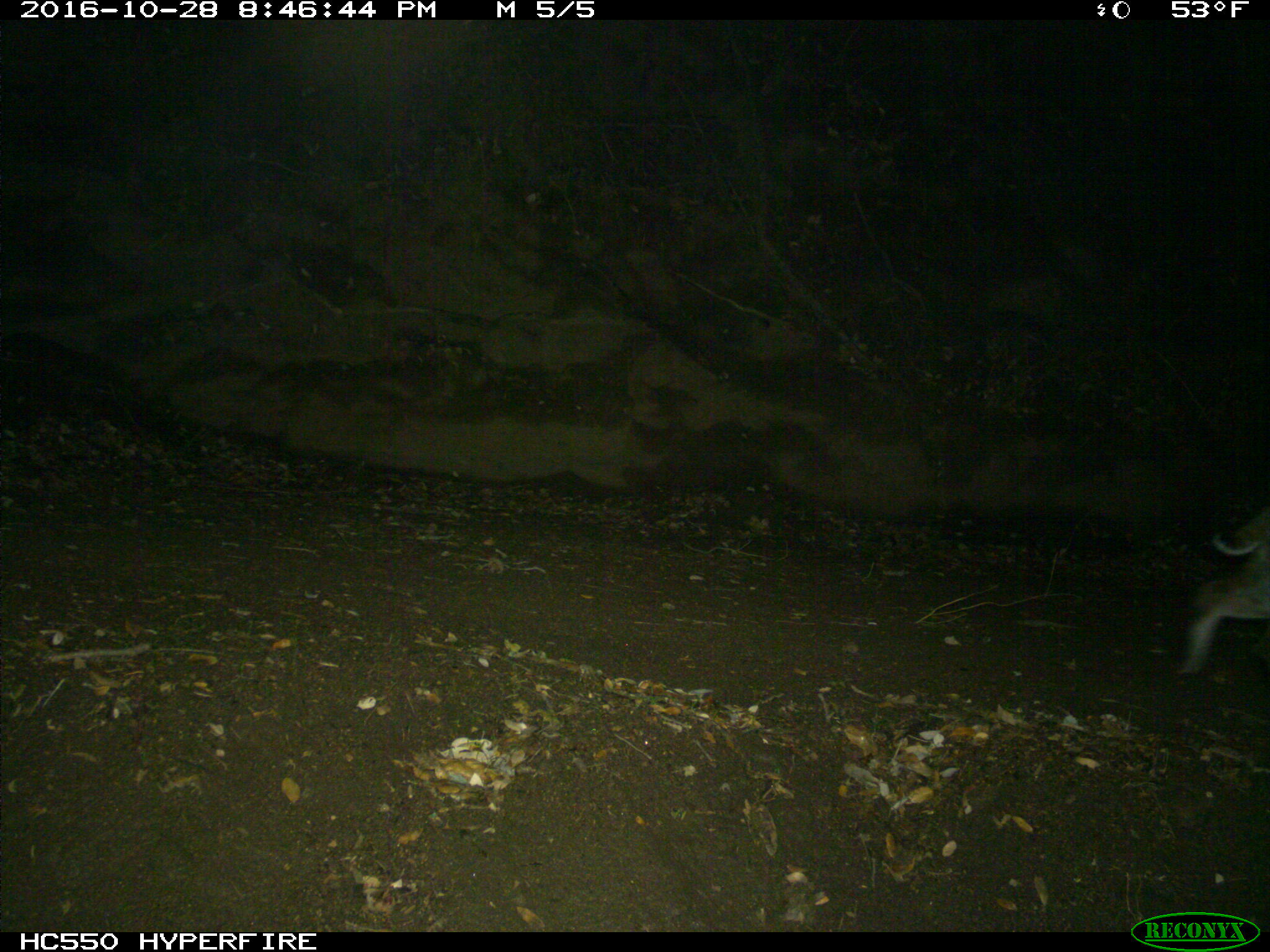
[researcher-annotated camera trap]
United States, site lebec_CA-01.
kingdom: Animalia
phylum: Chordata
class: Mammalia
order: Carnivora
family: Felidae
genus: Lynx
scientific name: Lynx rufus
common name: bobcat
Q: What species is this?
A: Lynx rufus (bobcat).